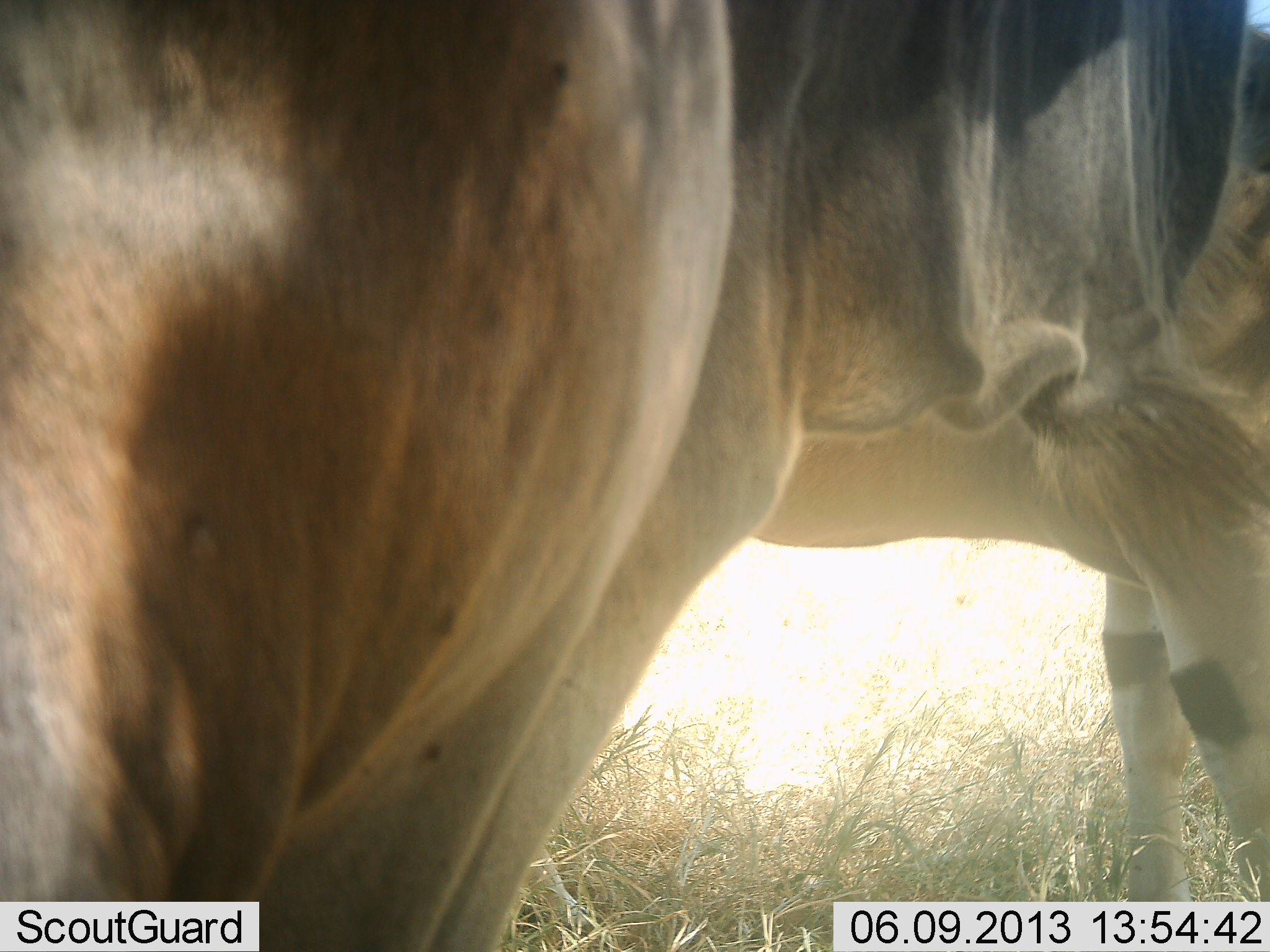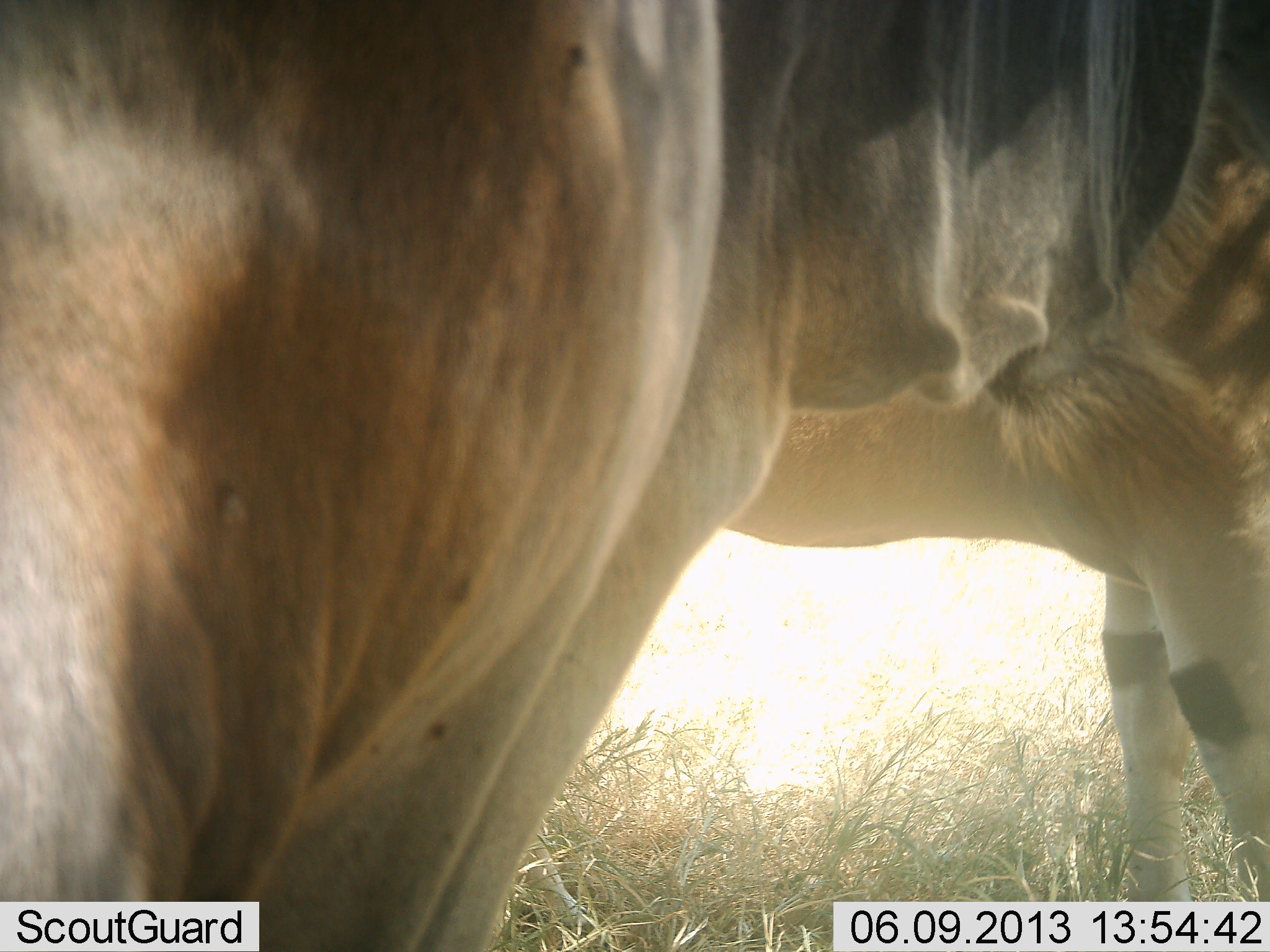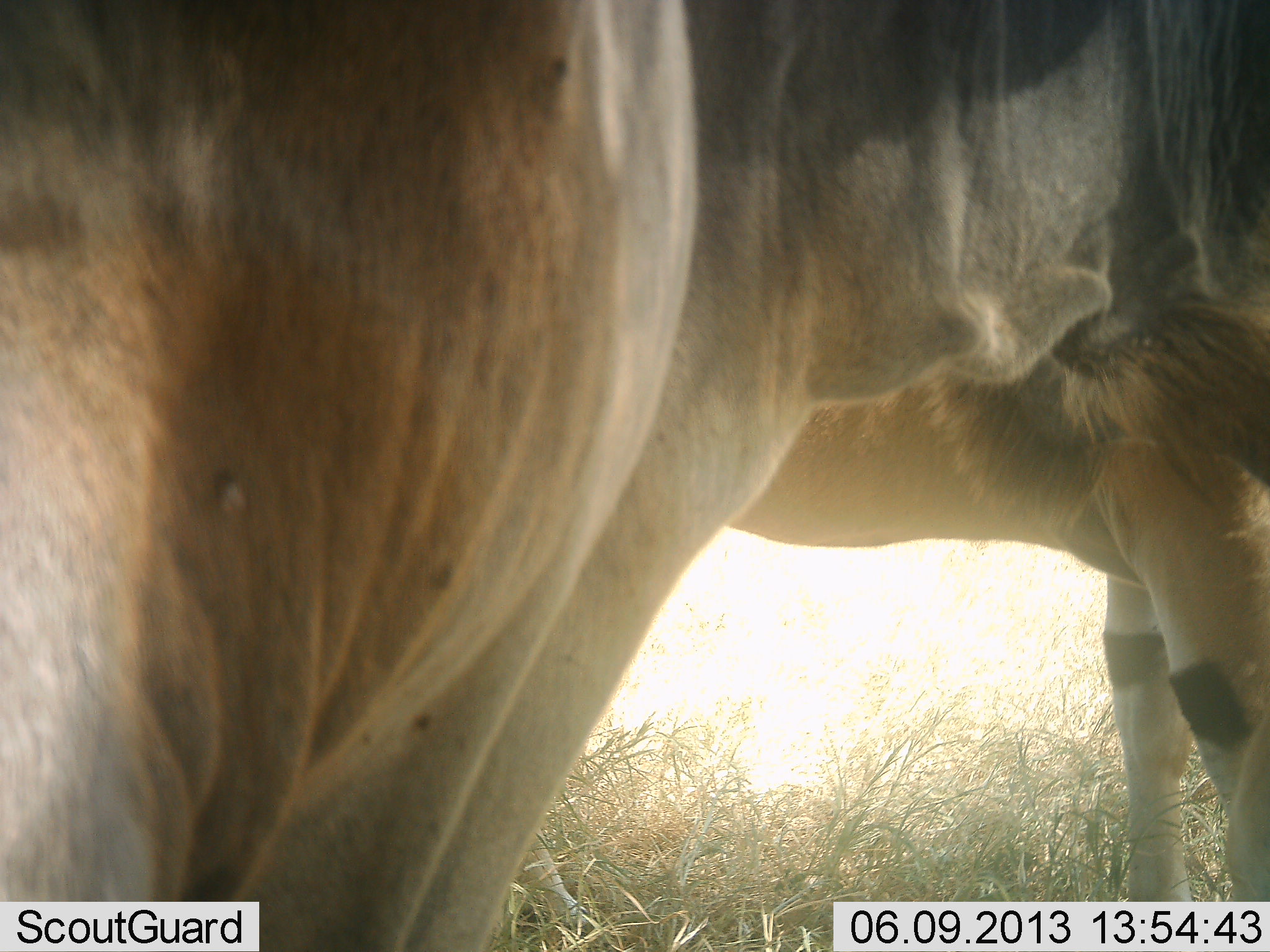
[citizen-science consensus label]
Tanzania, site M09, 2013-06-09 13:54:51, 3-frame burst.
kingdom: Animalia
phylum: Chordata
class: Mammalia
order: Artiodactyla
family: Bovidae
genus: Tragelaphus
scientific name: Tragelaphus oryx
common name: eland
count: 2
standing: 94%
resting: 0%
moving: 0%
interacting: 0%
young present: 0%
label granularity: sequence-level